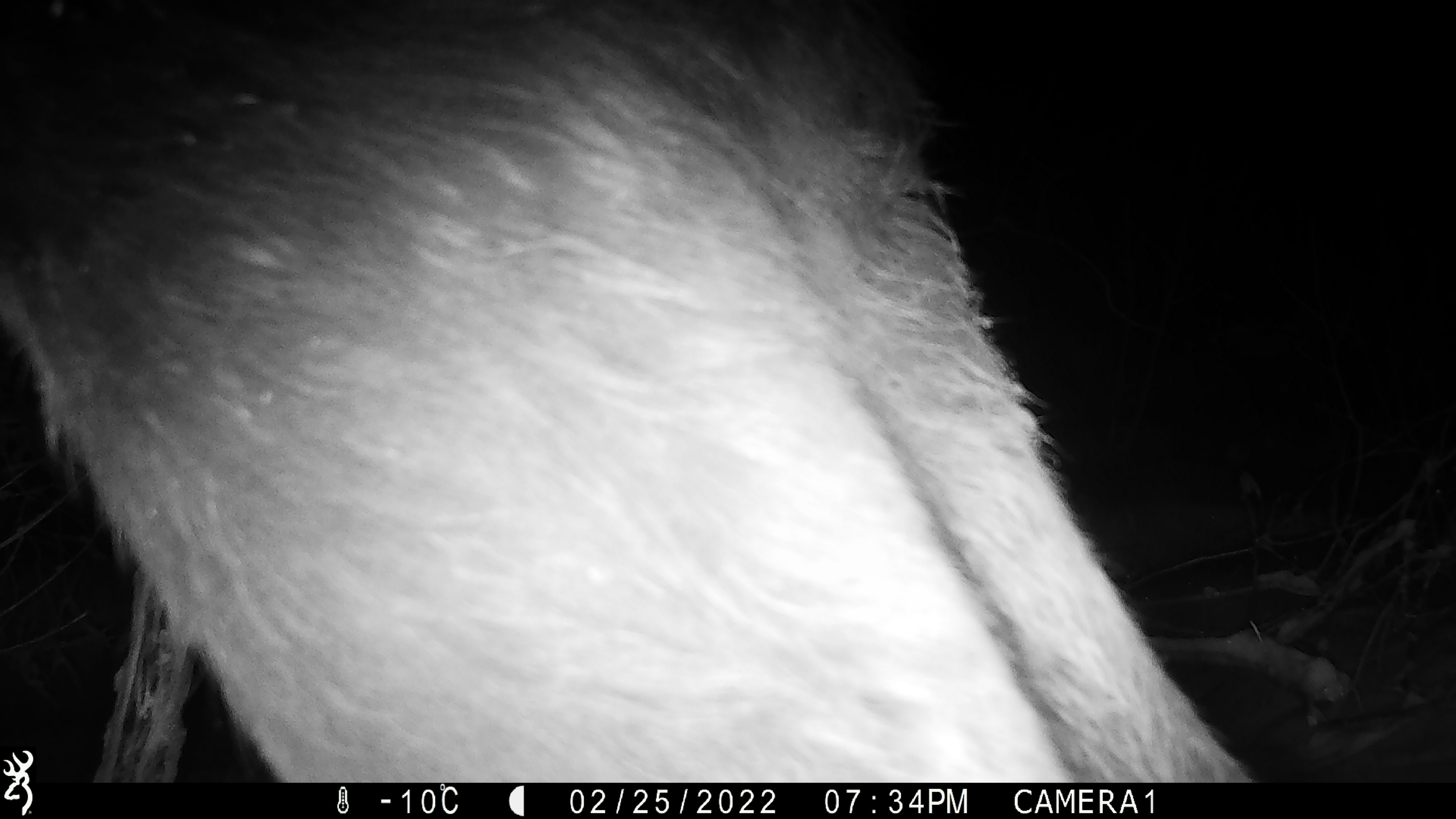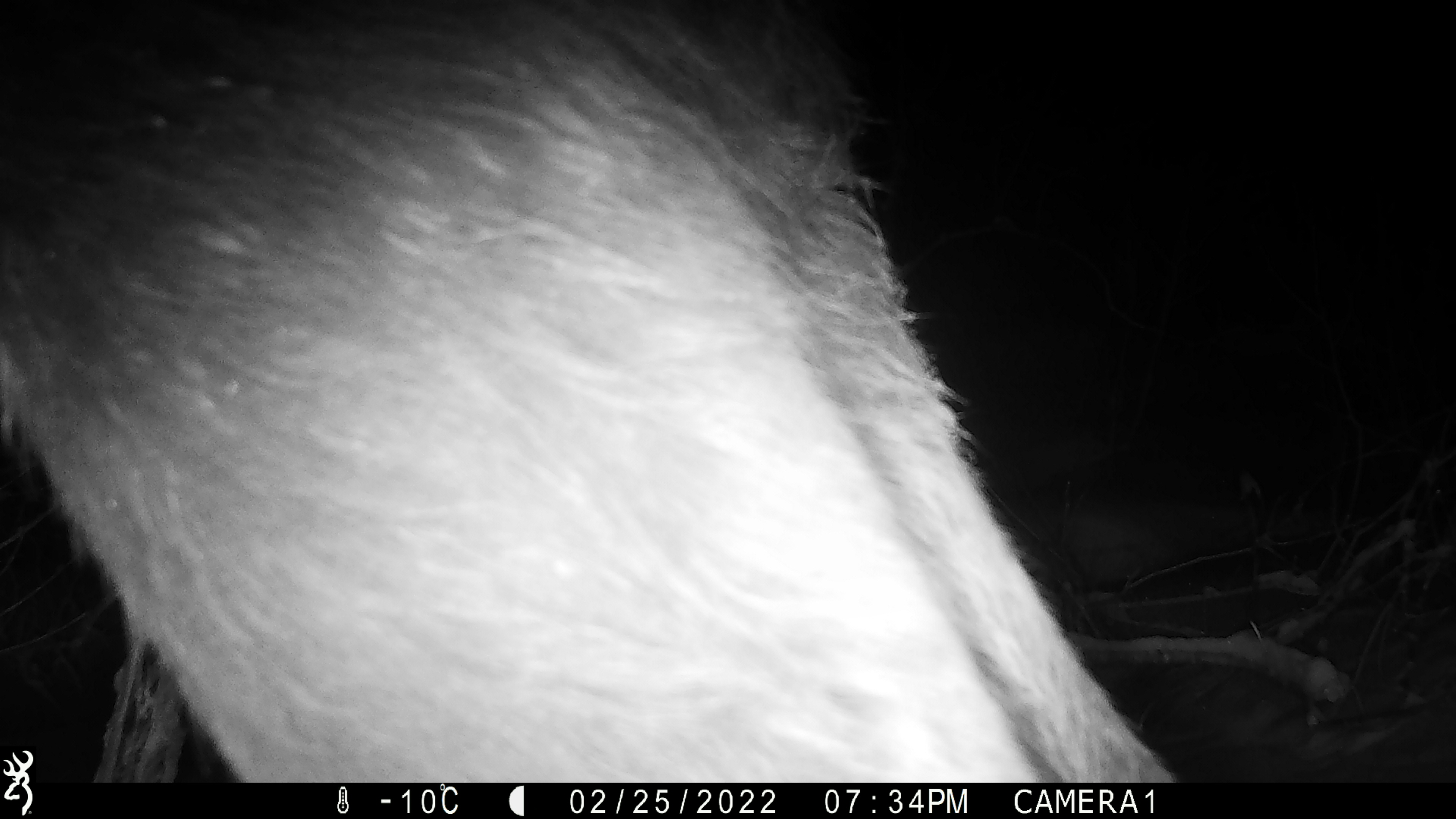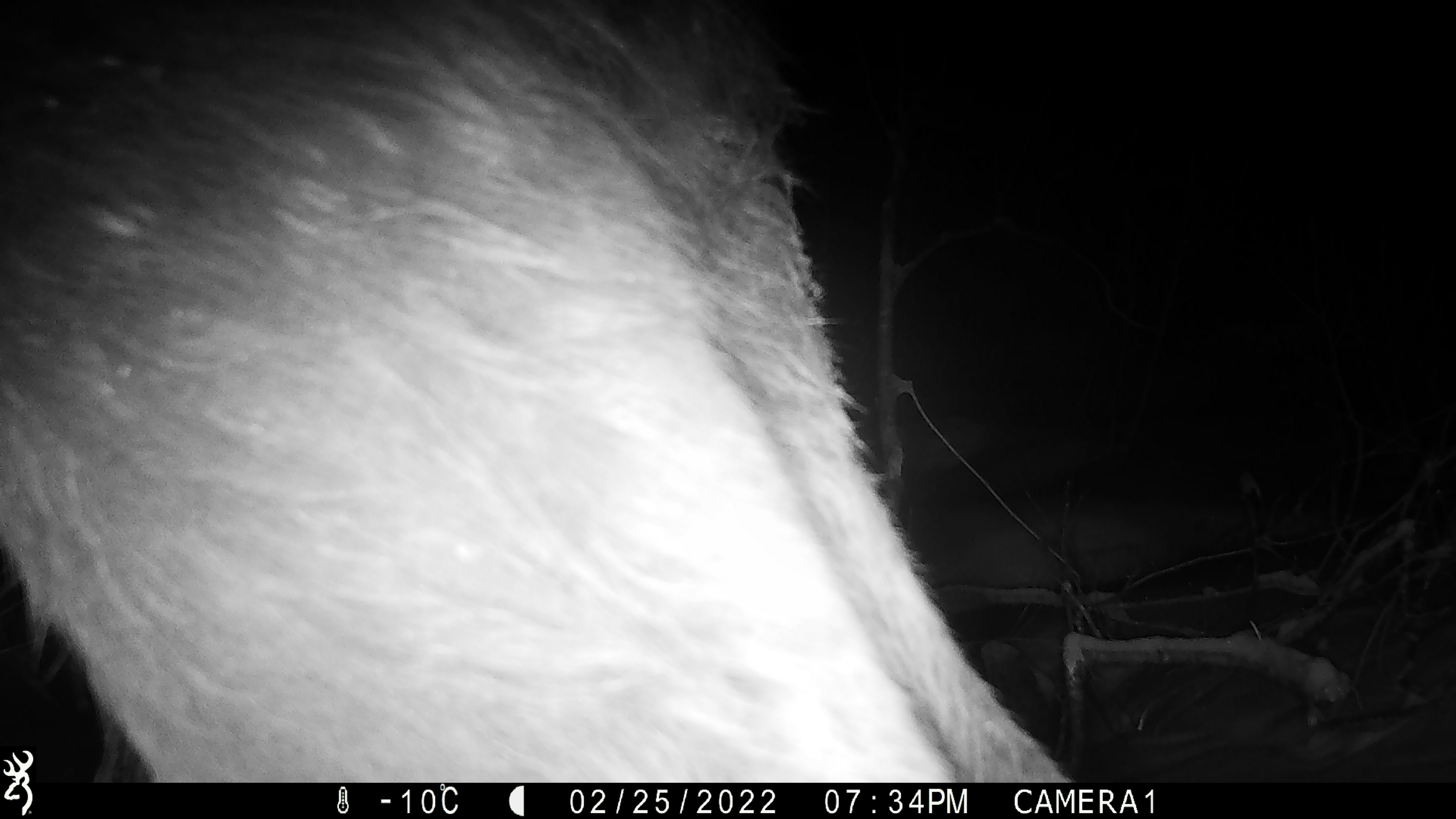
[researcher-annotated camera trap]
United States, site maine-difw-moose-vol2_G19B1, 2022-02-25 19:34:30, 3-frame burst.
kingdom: Animalia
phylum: Chordata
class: Mammalia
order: Artiodactyla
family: Cervidae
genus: Alces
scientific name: Alces alces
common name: moose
Moose (Alces alces).